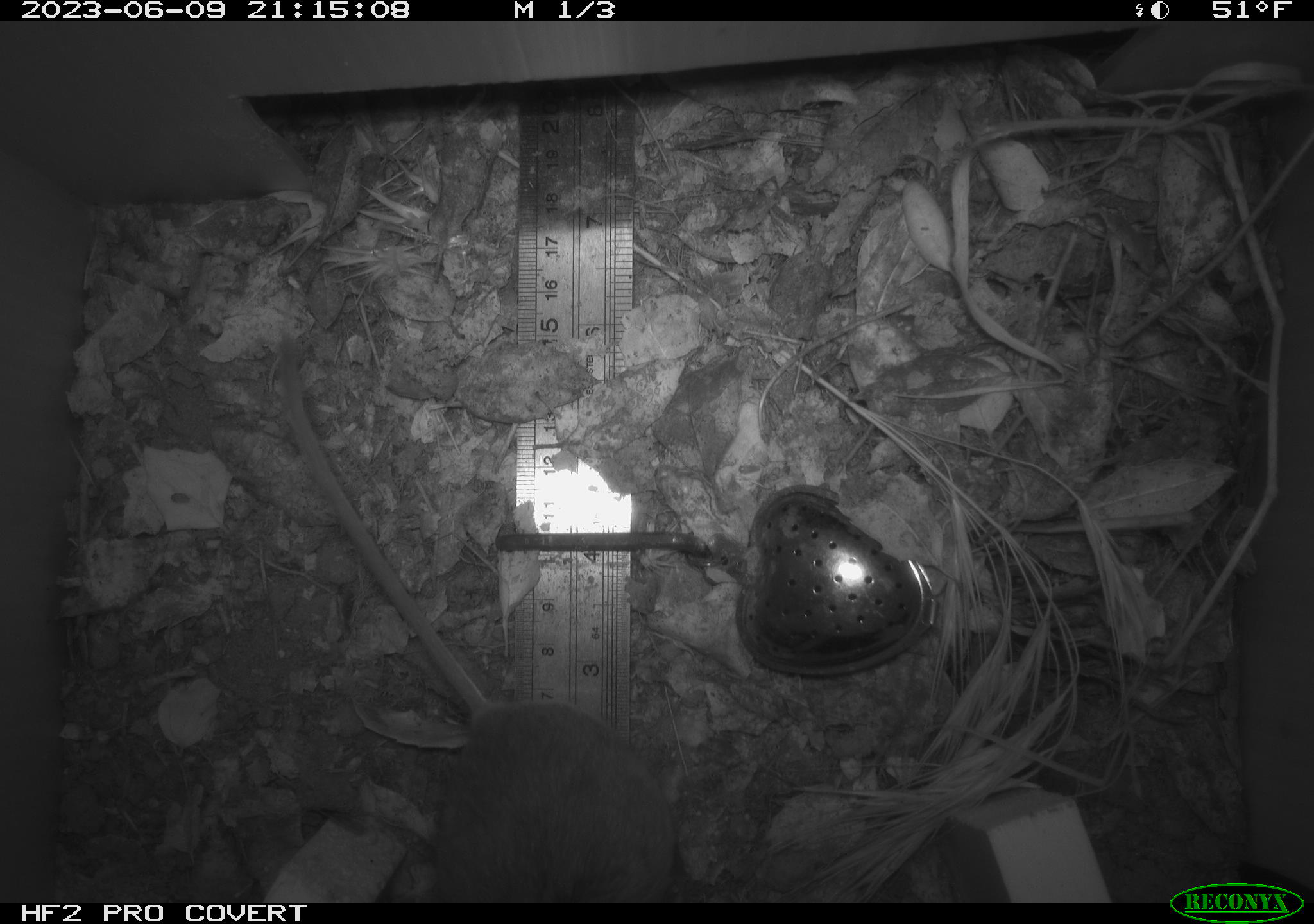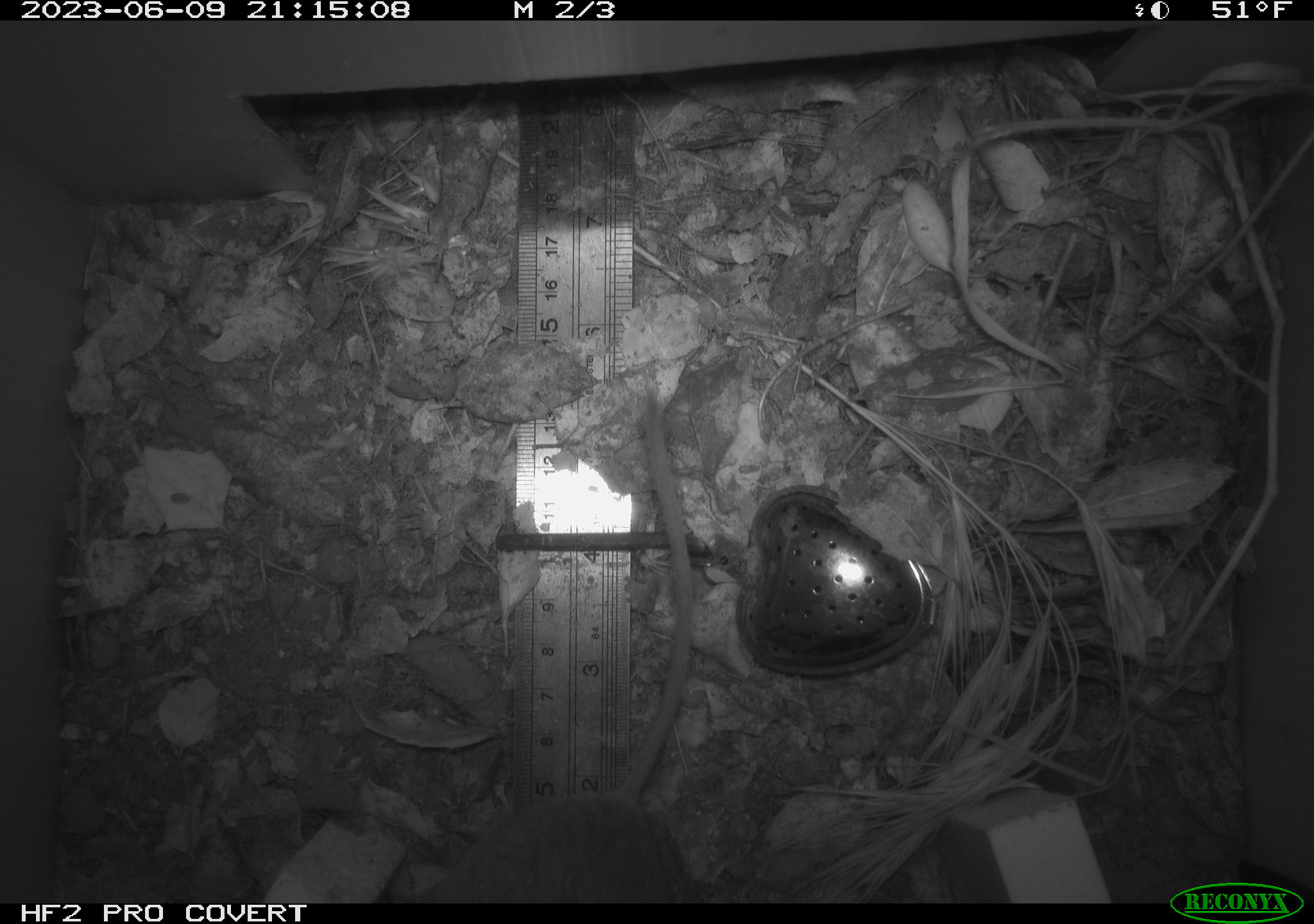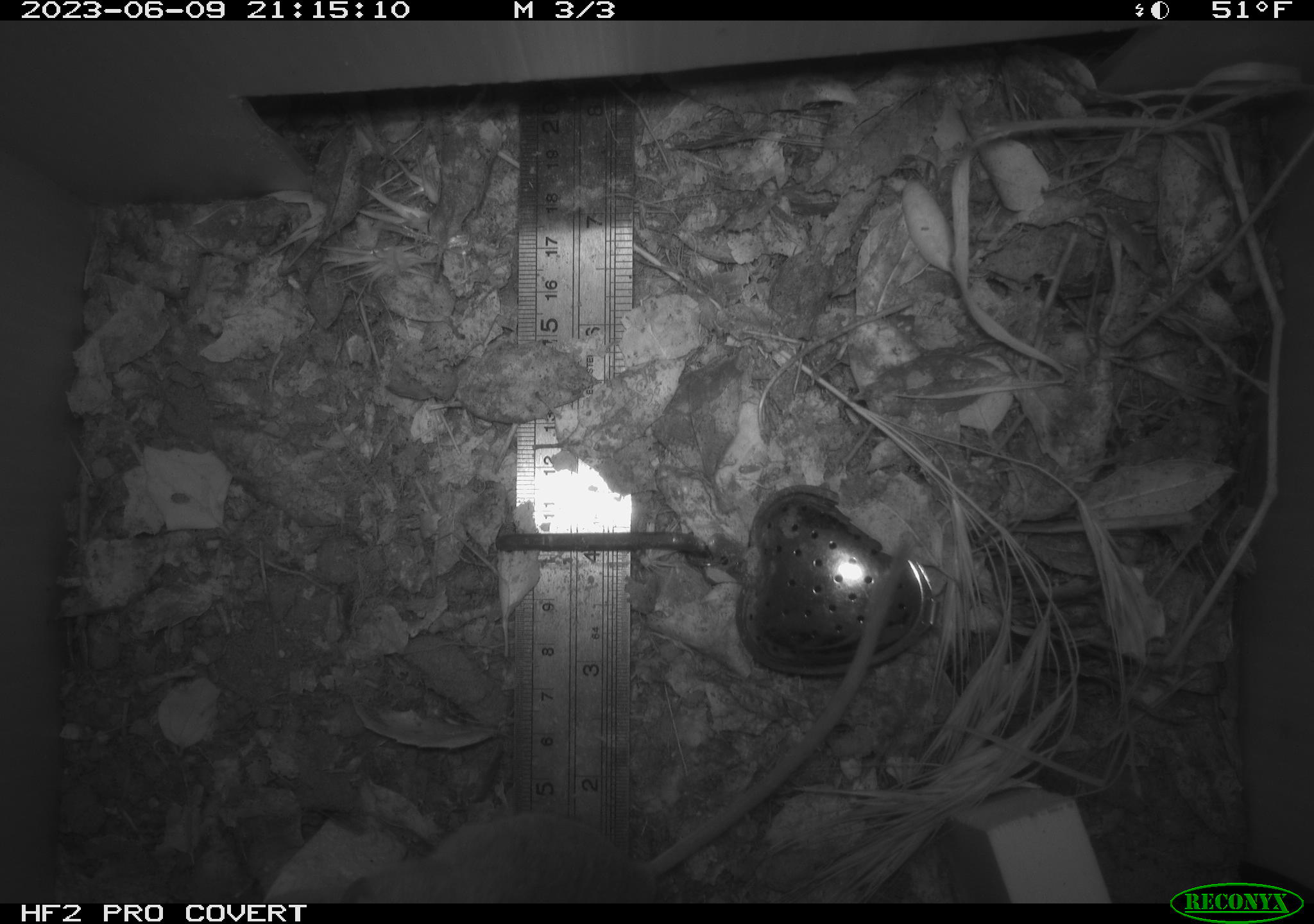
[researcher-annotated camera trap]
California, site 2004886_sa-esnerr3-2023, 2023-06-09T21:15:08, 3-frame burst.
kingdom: Animalia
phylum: Chordata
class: Mammalia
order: Rodentia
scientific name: Rodentia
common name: mouse species